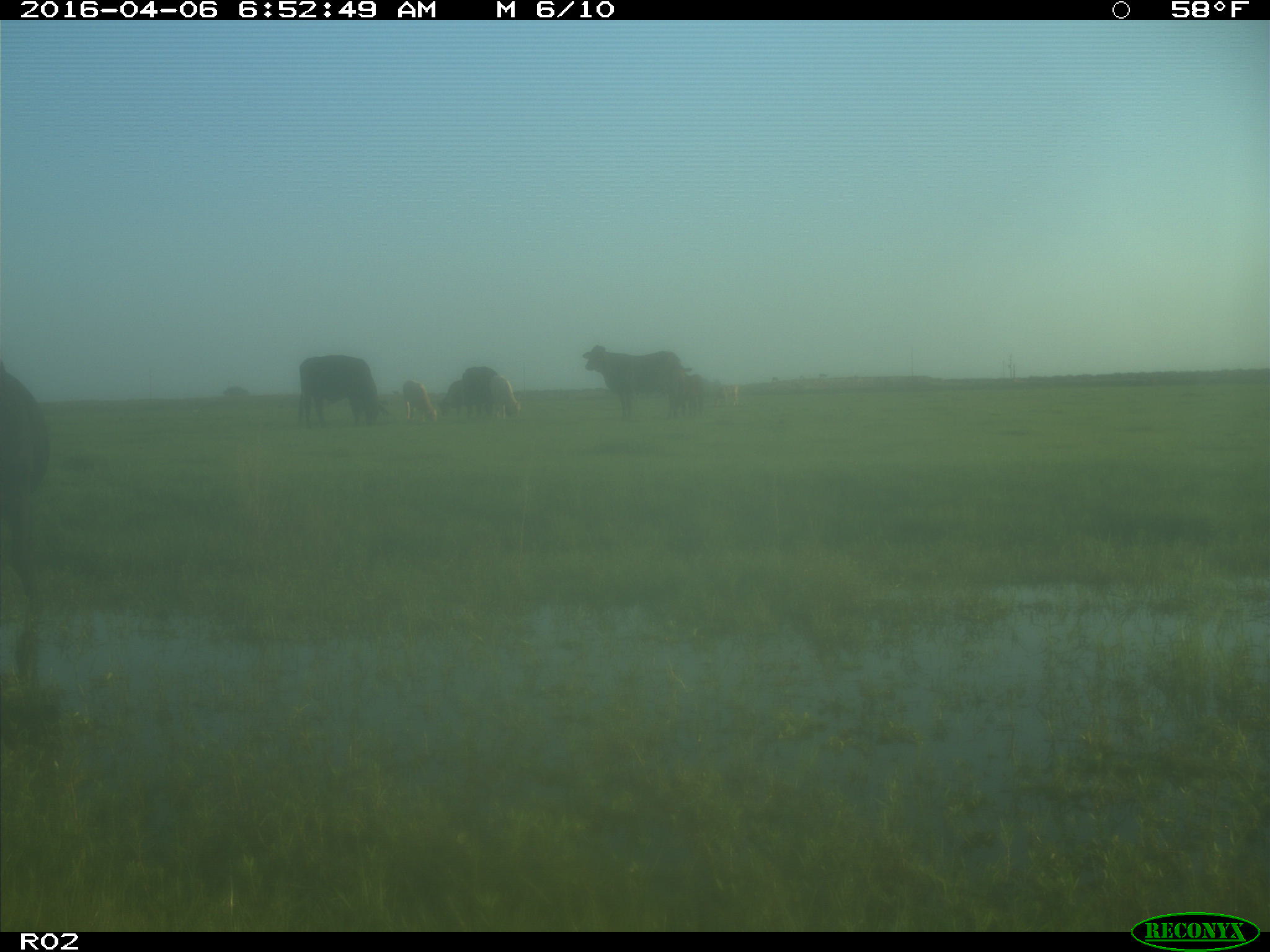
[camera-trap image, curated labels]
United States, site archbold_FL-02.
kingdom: Animalia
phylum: Chordata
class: Mammalia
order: Artiodactyla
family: Bovidae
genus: Bos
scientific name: Bos taurus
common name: domestic cow